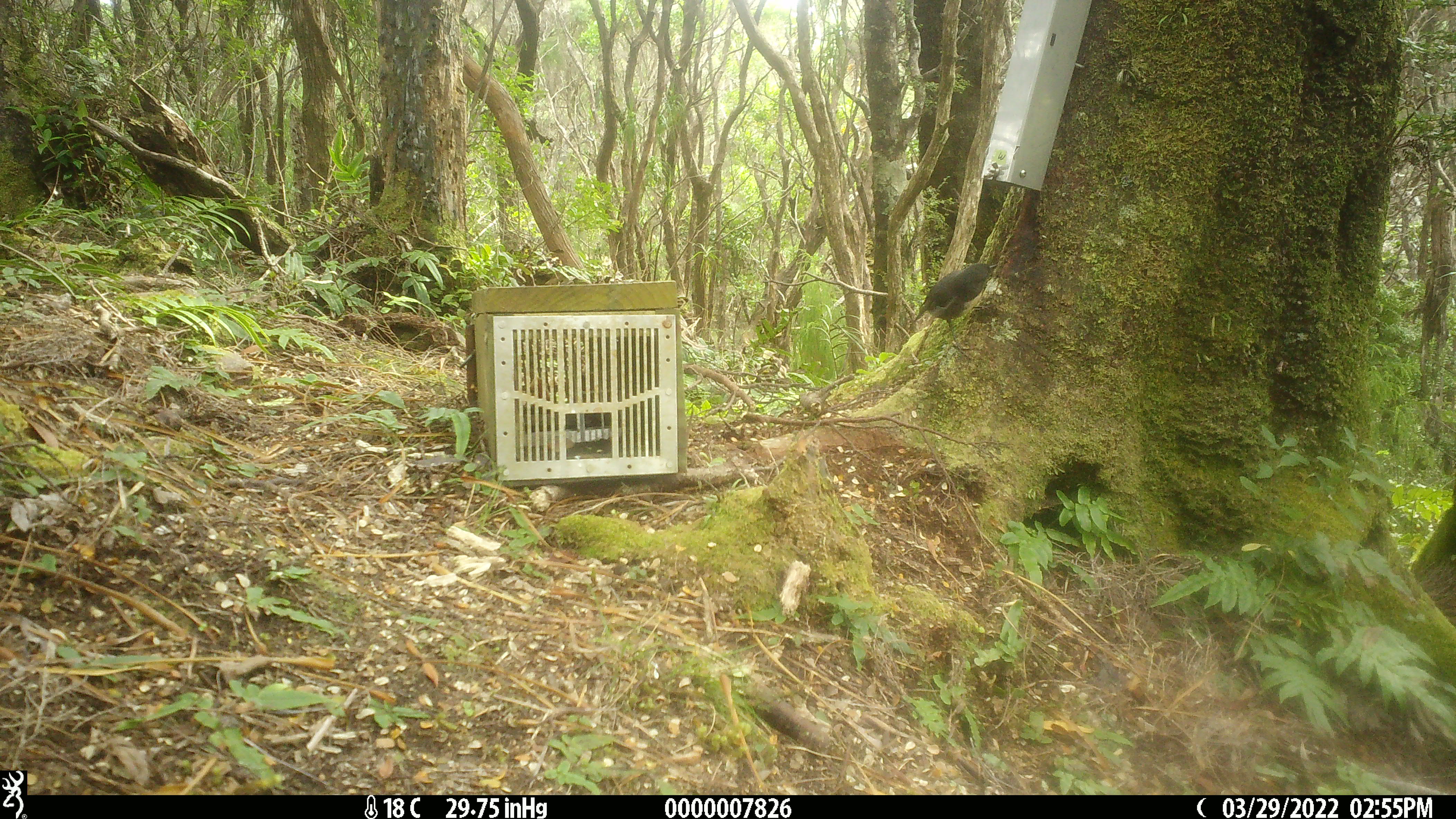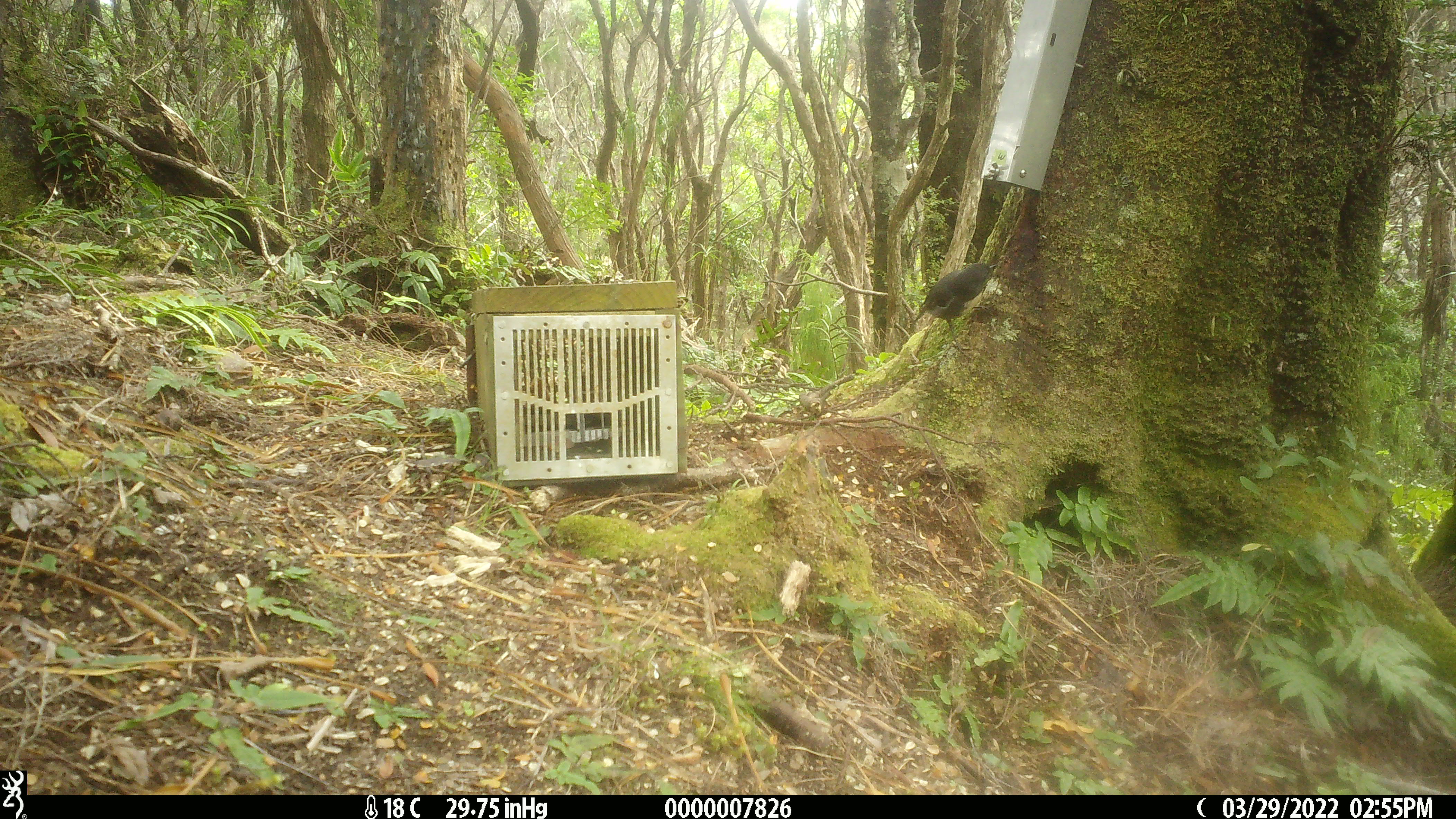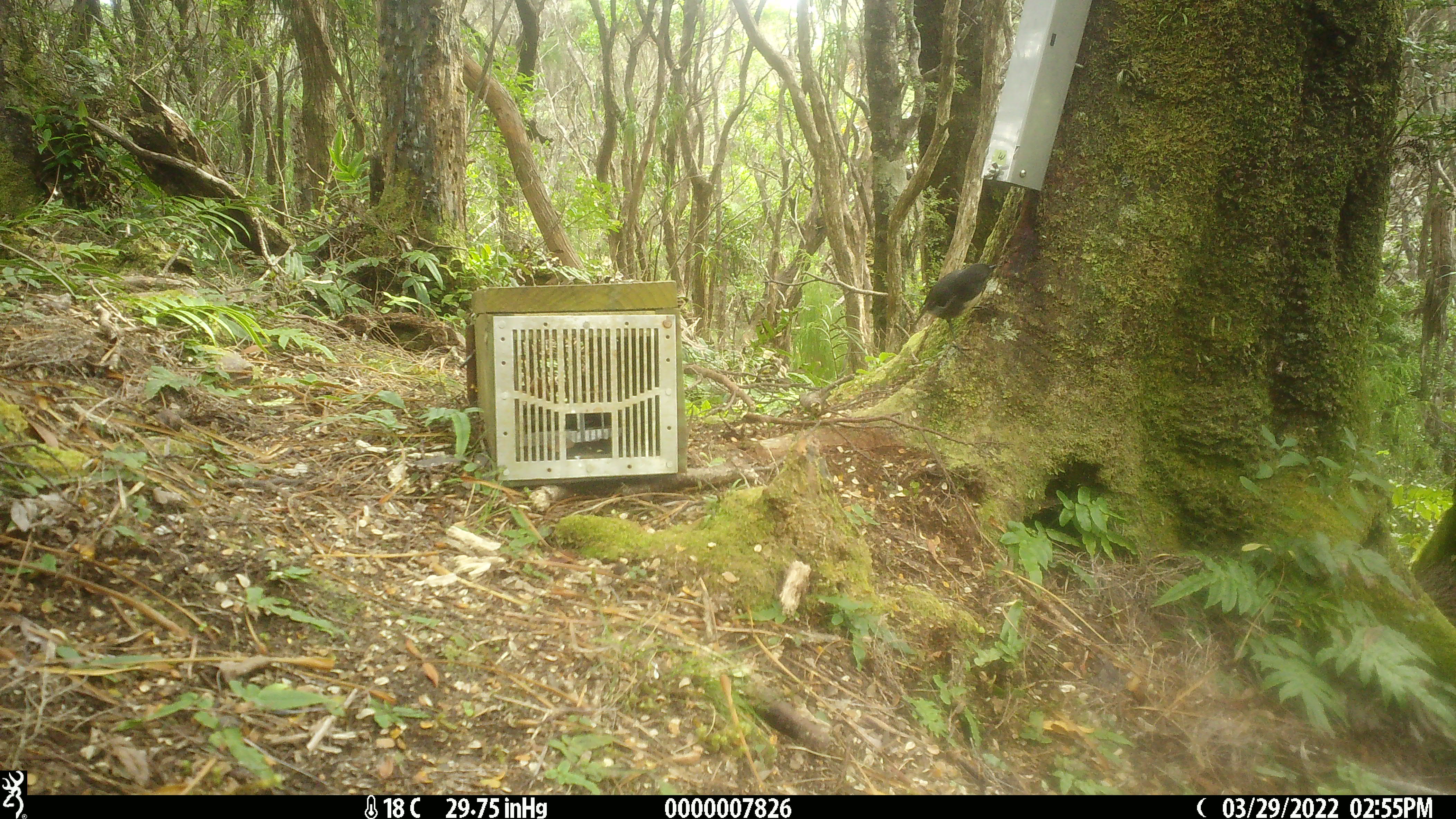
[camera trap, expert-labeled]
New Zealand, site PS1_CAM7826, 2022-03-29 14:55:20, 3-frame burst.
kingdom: Animalia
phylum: Chordata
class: Aves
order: Passeriformes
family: Petroicidae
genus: Petroica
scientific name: Petroica australis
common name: new zealand robin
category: robin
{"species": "robin (new zealand robin) (Petroica australis)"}